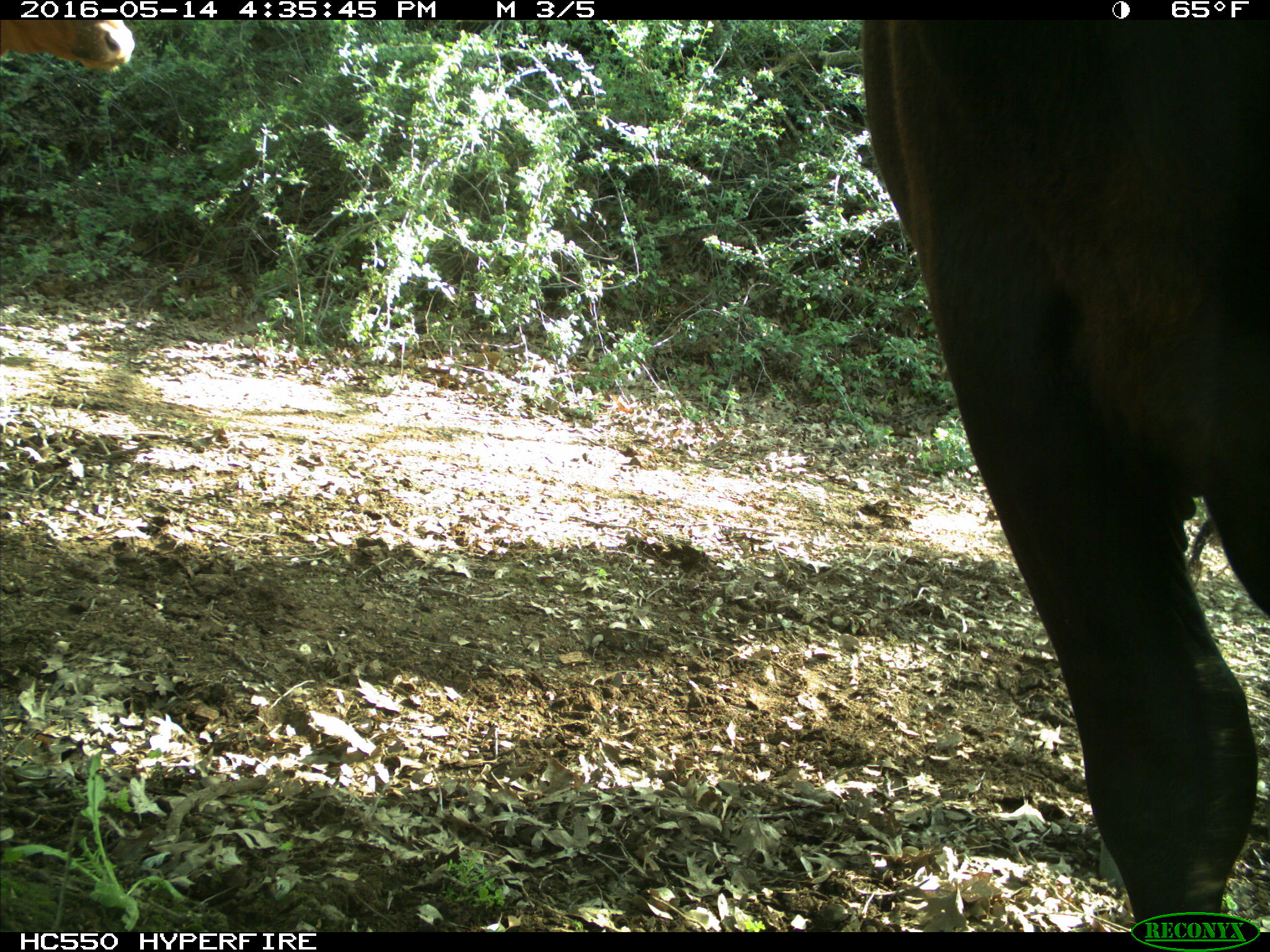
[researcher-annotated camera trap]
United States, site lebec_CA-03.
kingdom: Animalia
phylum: Chordata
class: Mammalia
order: Artiodactyla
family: Bovidae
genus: Bos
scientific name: Bos taurus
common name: domestic cow